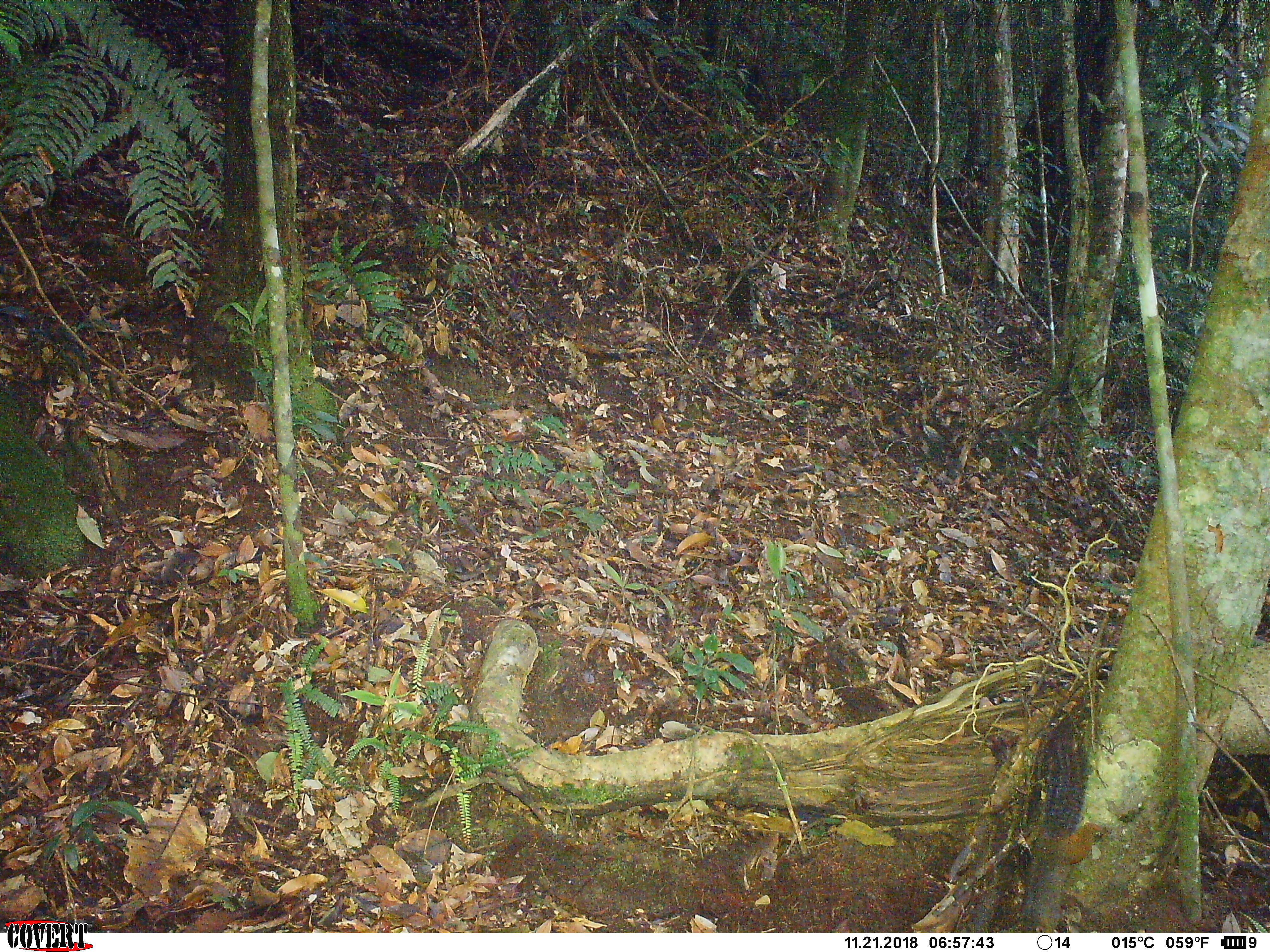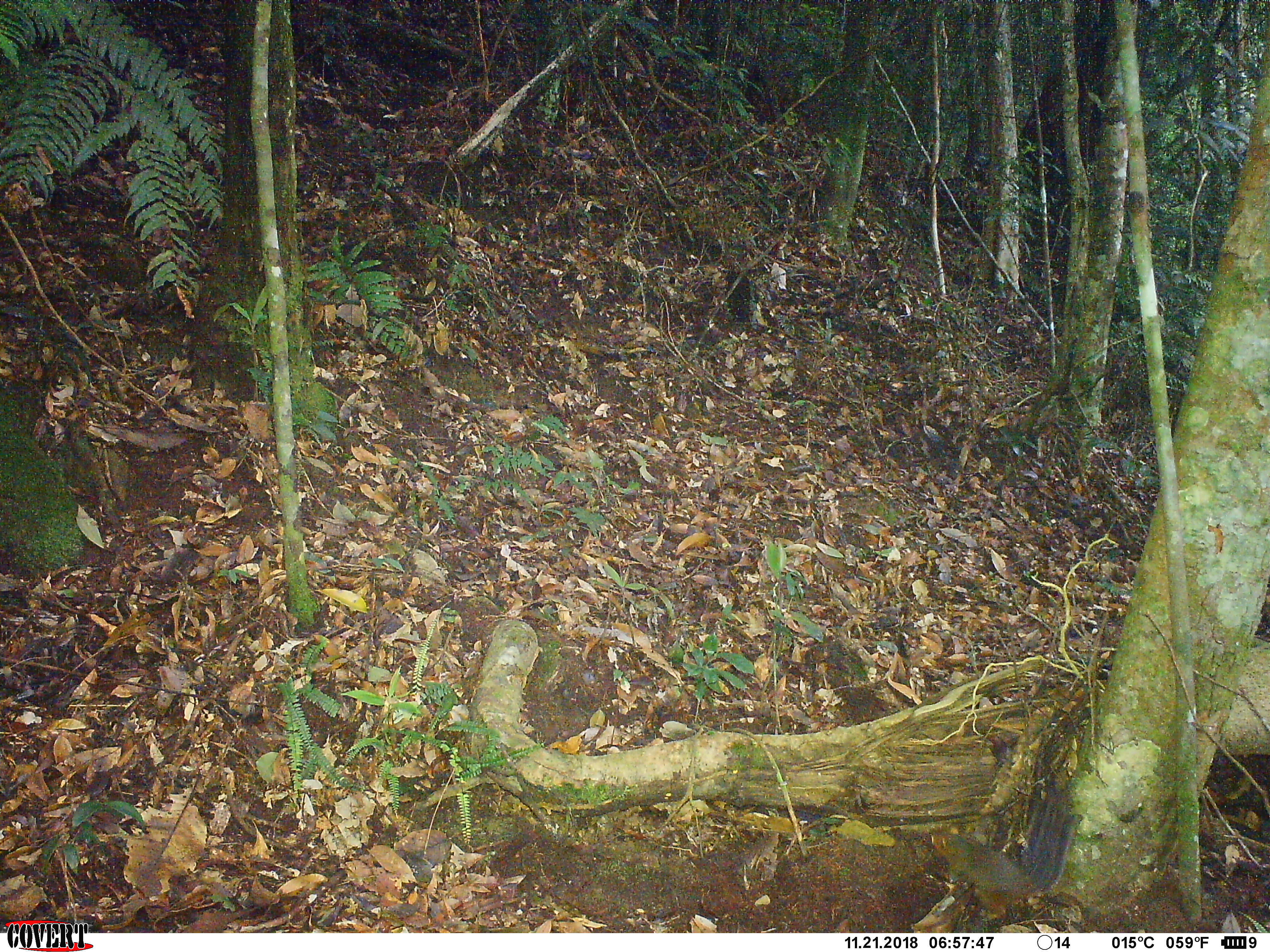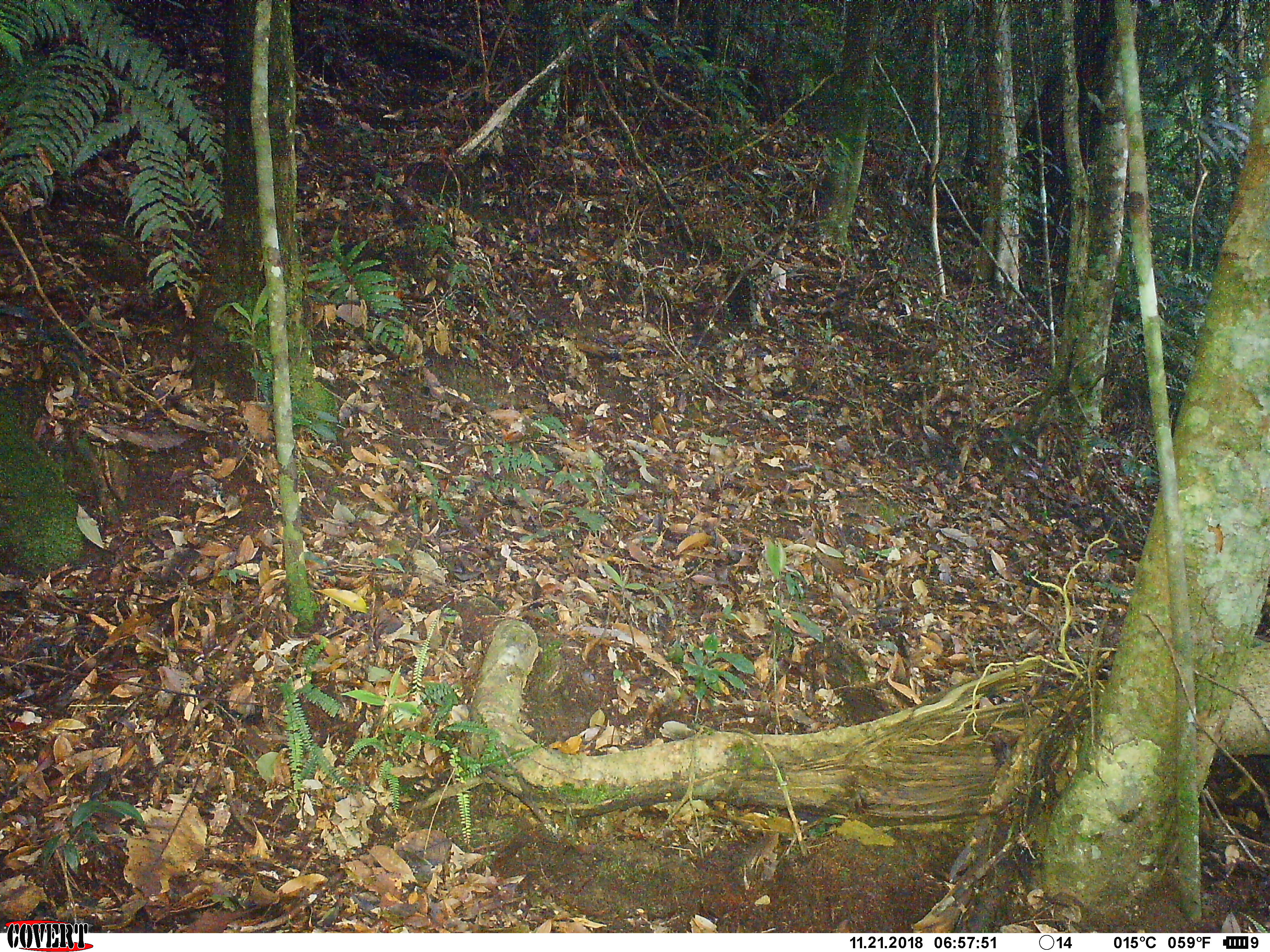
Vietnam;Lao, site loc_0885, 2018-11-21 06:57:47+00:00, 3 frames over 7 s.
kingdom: Animalia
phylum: Chordata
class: Mammalia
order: Rodentia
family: Sciuridae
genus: Dremomys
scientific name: Dremomys rufigenis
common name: red-cheeked squirrel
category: red cheeked squirrel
Red cheeked squirrel (red-cheeked squirrel) (Dremomys rufigenis). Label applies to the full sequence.